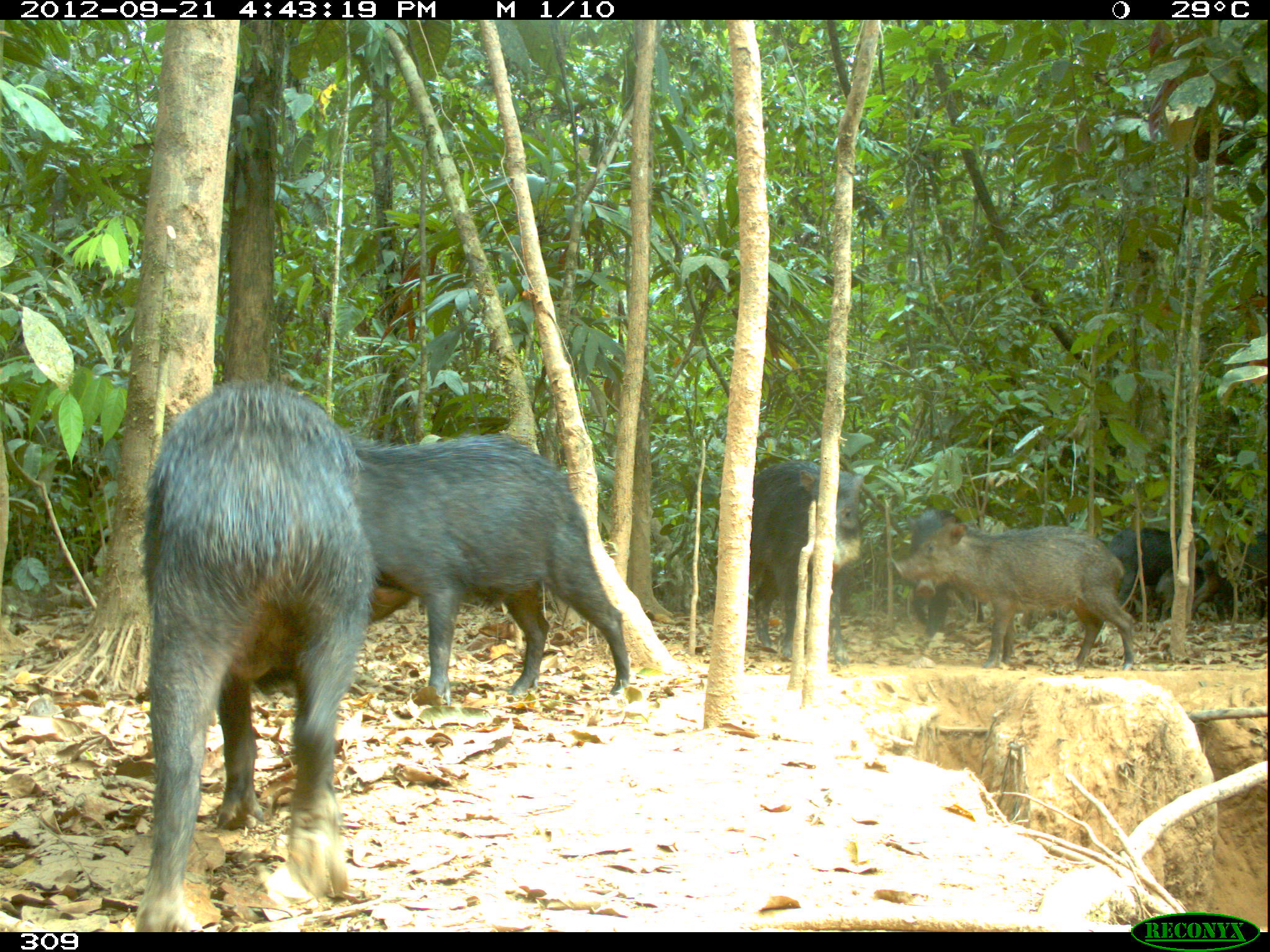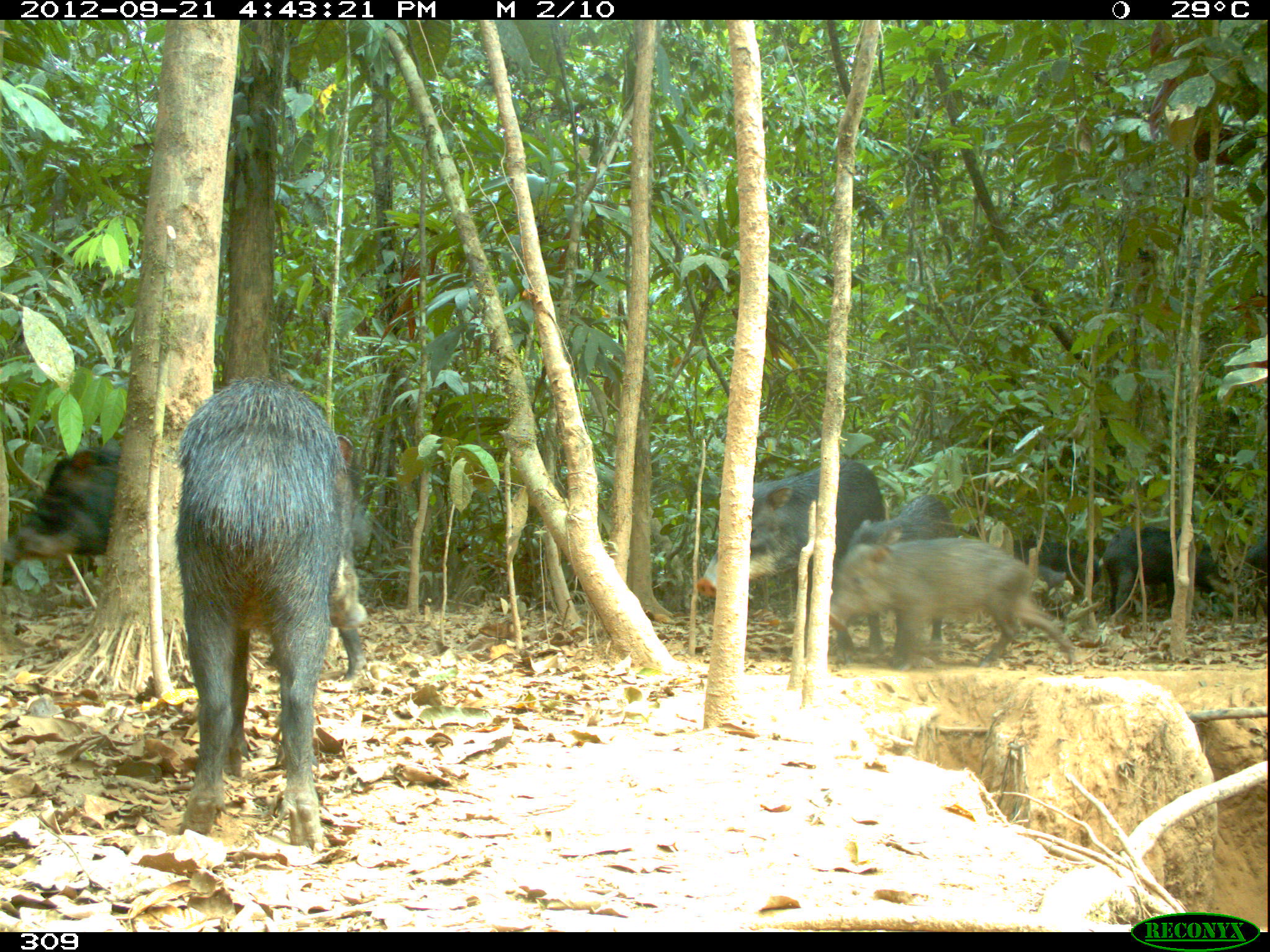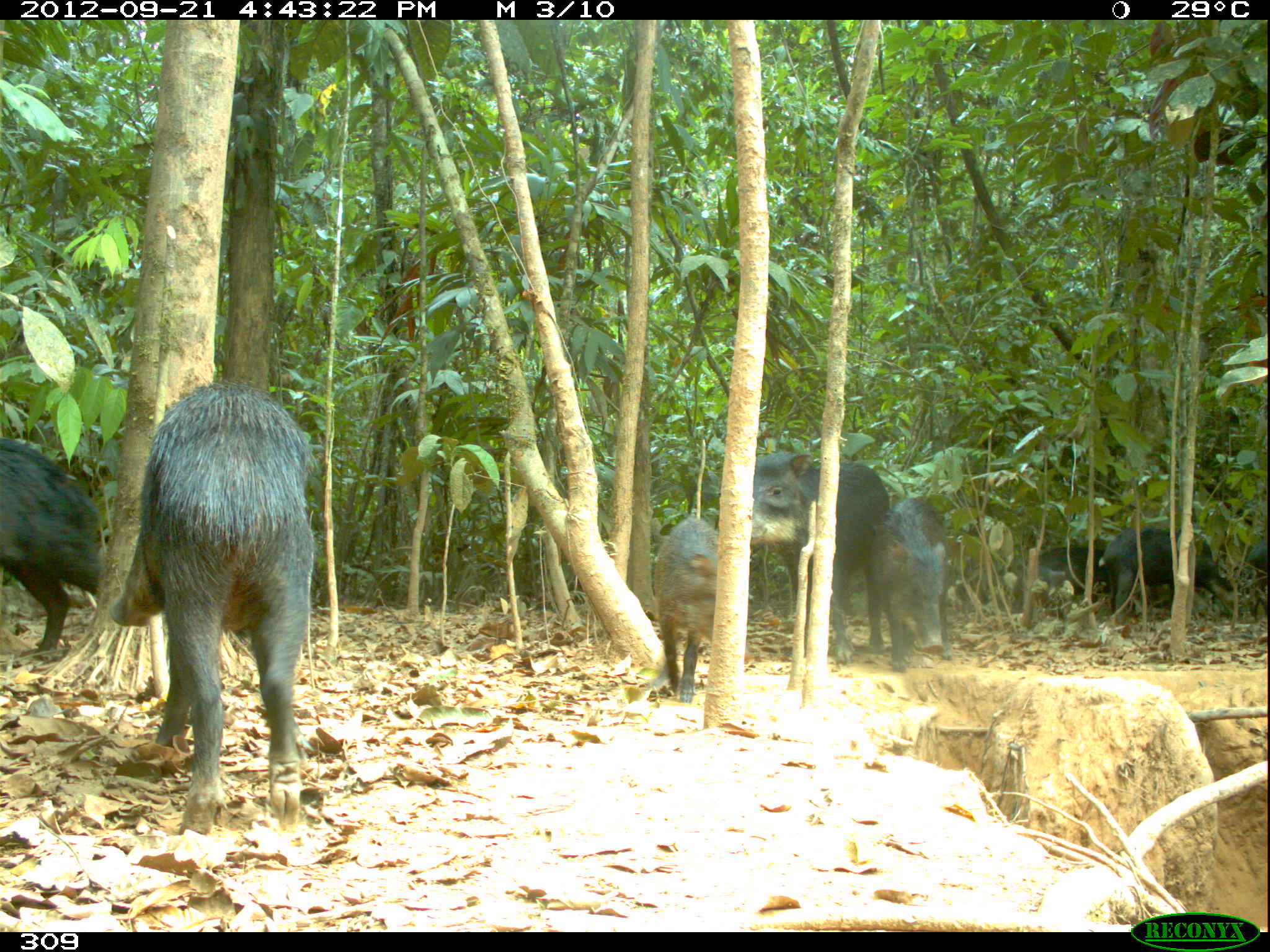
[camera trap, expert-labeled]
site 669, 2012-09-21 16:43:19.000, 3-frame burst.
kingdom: Animalia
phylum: Chordata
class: Mammalia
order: Artiodactyla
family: Tayassuidae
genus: Tayassu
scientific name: Tayassu pecari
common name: white-lipped peccary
Tayassu pecari (white-lipped peccary).